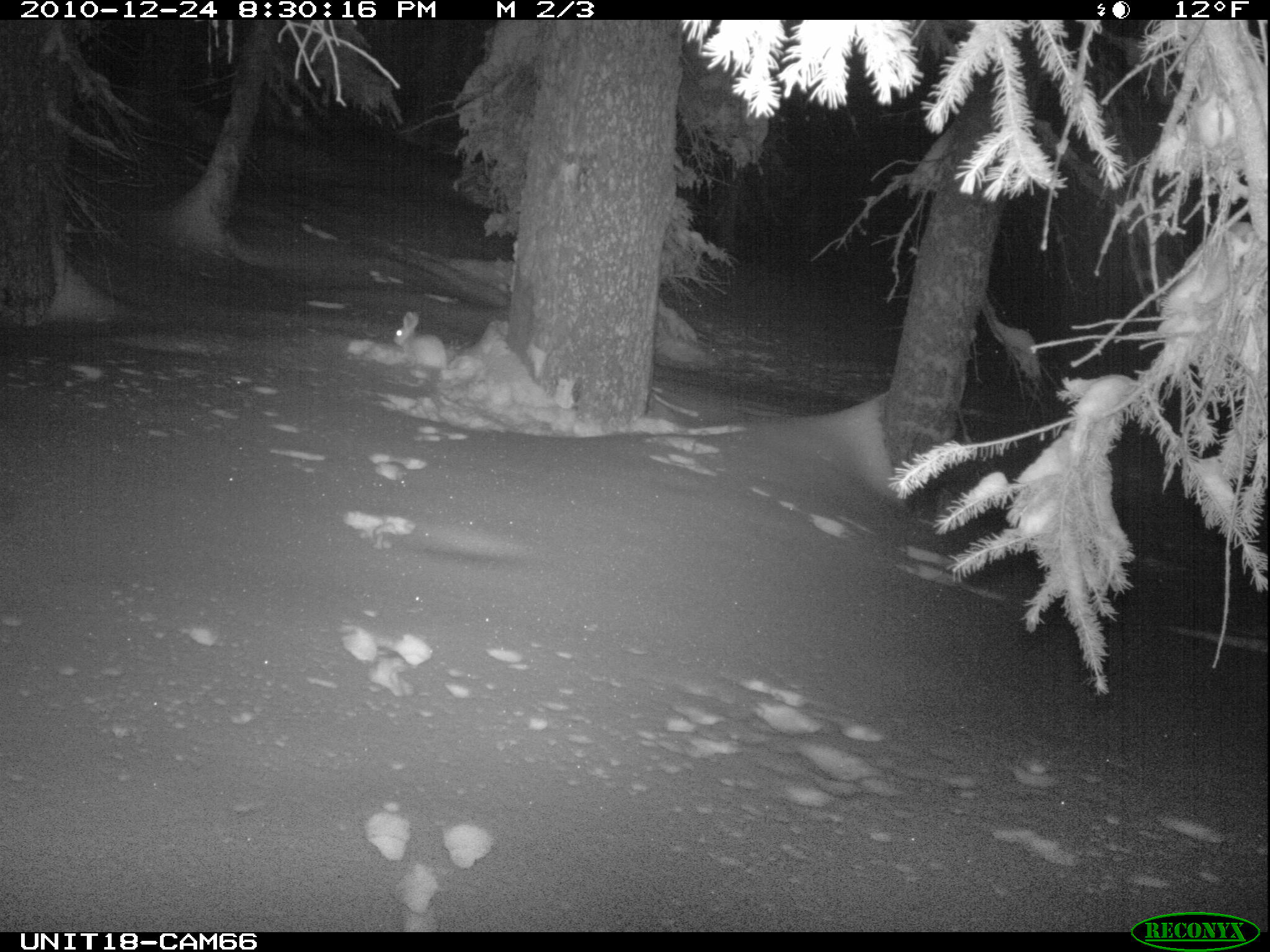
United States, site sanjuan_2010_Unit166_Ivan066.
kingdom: Animalia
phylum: Chordata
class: Mammalia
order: Lagomorpha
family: Leporidae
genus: Lepus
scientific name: Lepus americanus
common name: snowshoe hare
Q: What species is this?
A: Lepus americanus (snowshoe hare).